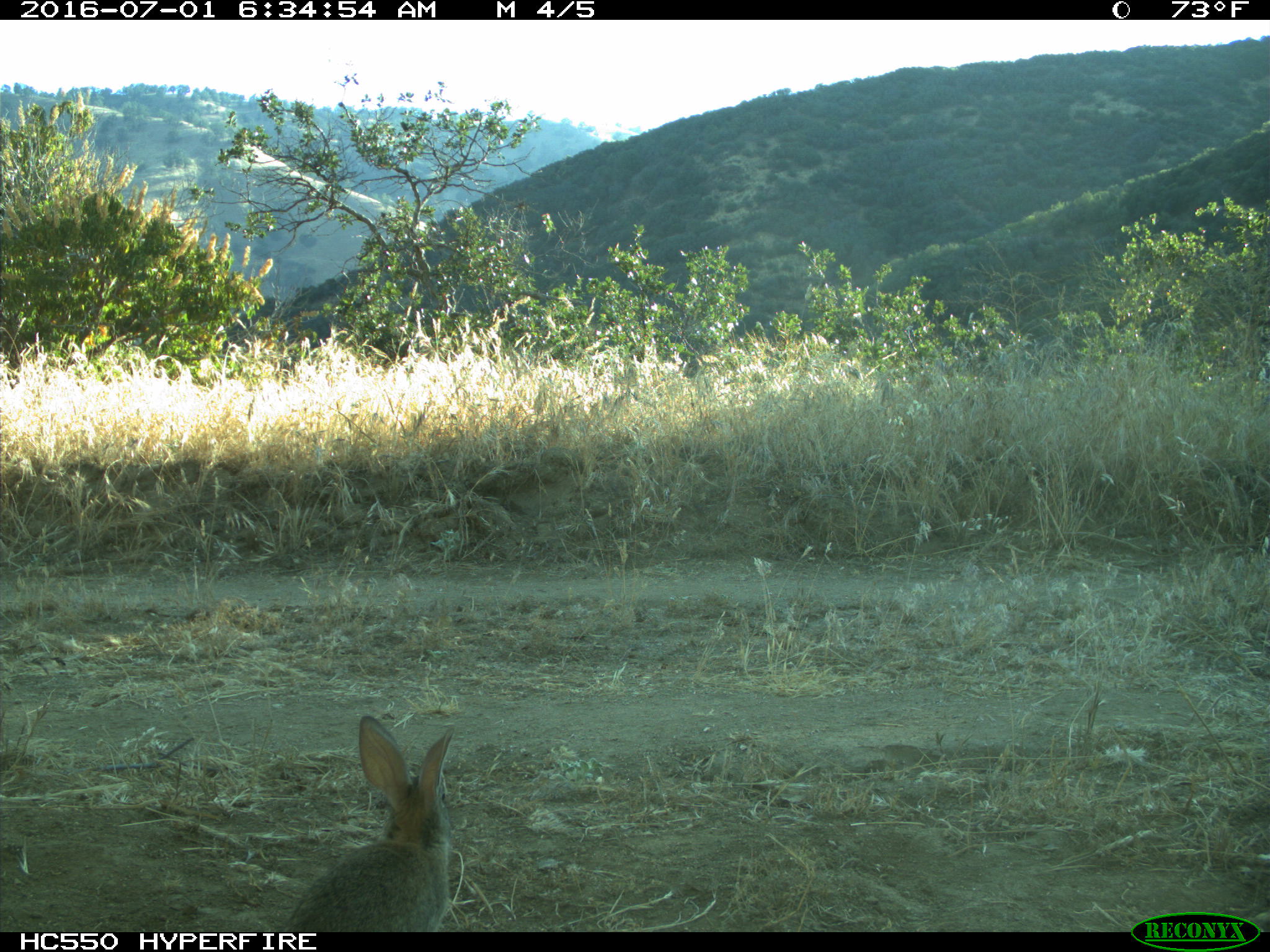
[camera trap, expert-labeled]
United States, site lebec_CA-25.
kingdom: Animalia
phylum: Chordata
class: Mammalia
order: Lagomorpha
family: Leporidae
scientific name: Leporidae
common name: rabbits and hares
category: unidentified rabbit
Unidentified rabbit (rabbits and hares) (Leporidae).